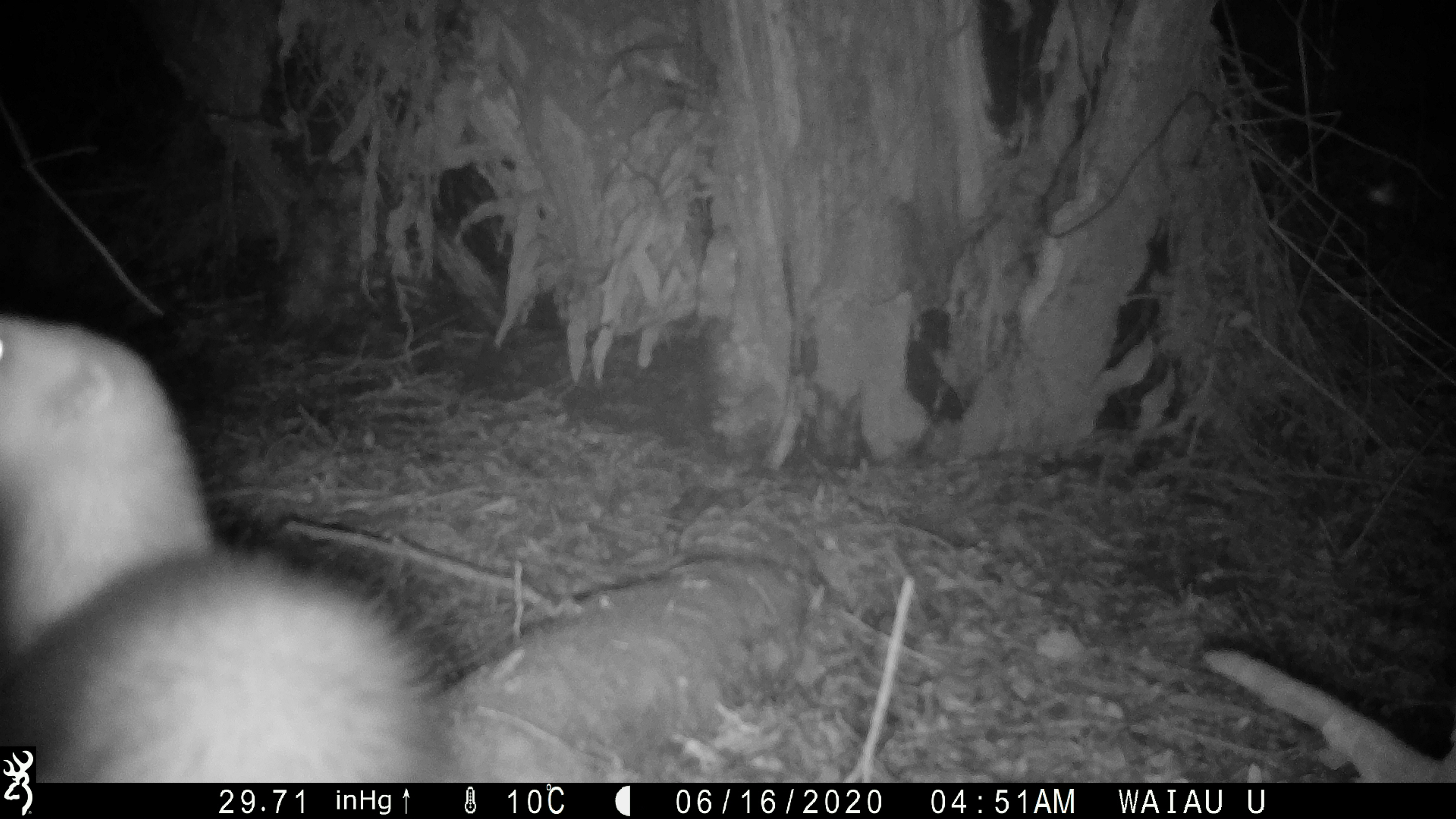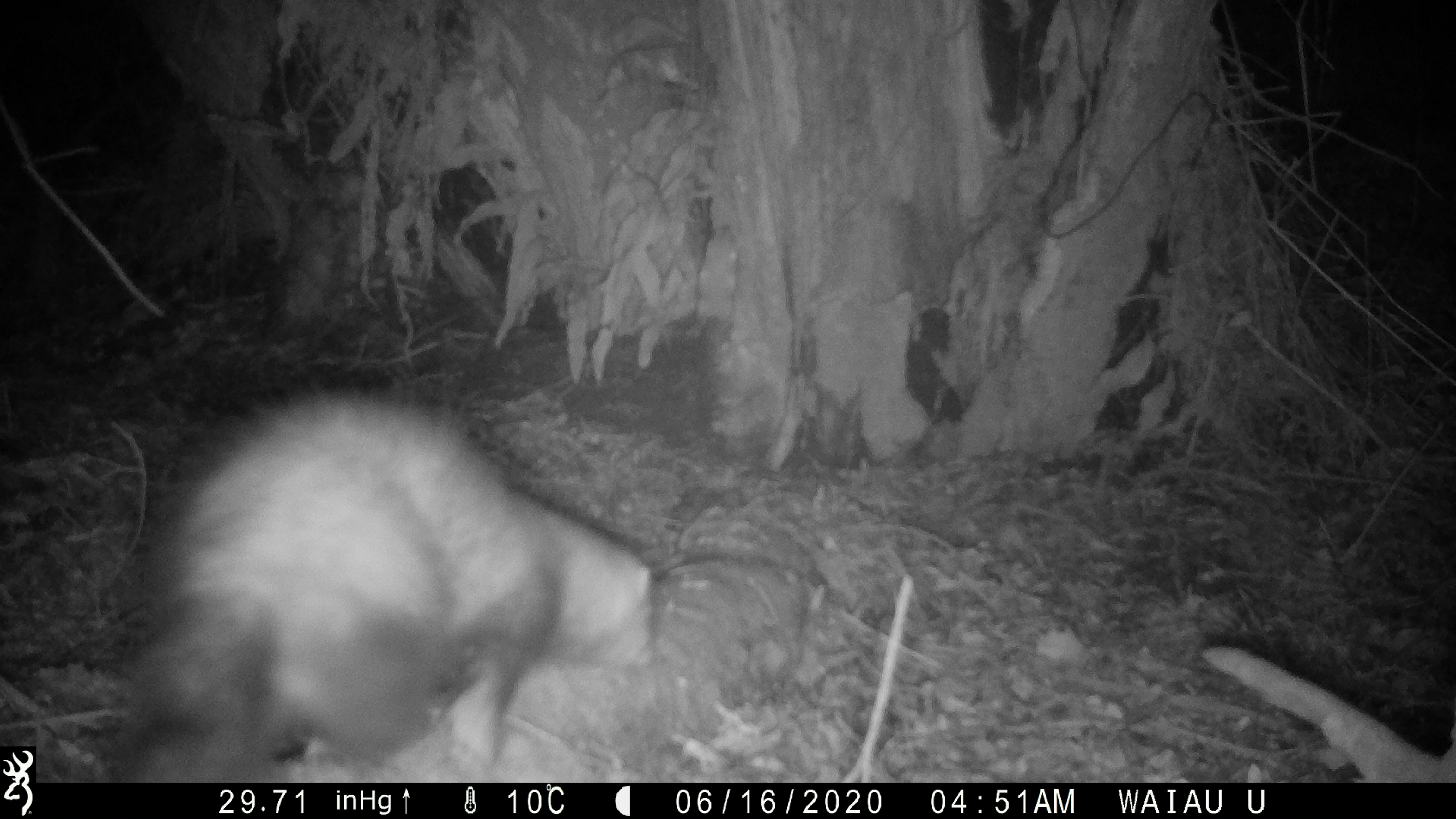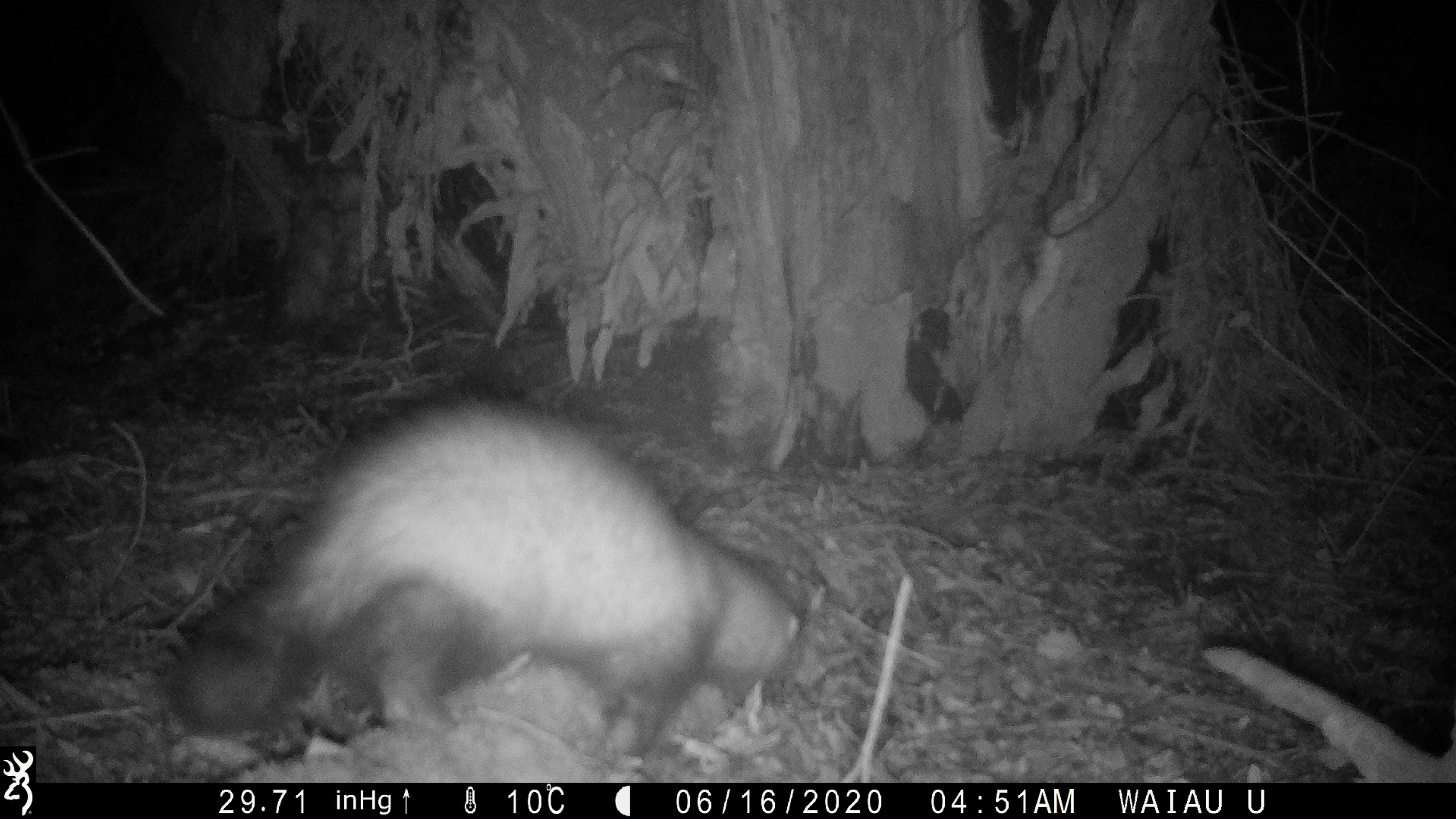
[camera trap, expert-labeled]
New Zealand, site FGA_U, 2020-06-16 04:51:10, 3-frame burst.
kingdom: Animalia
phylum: Chordata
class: Mammalia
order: Carnivora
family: Mustelidae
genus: Mustela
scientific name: Mustela furo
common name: ferret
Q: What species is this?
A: Ferret (Mustela furo).